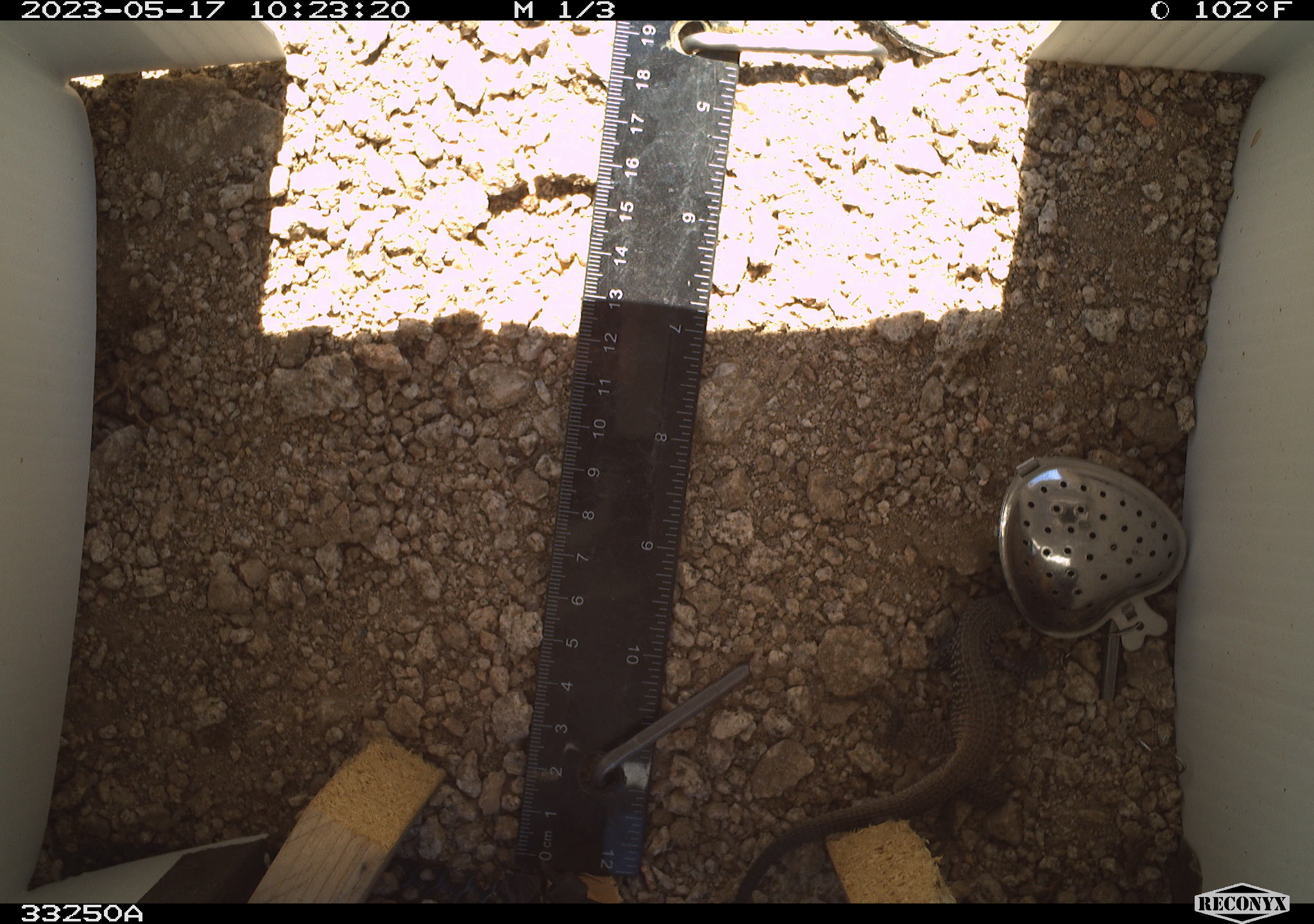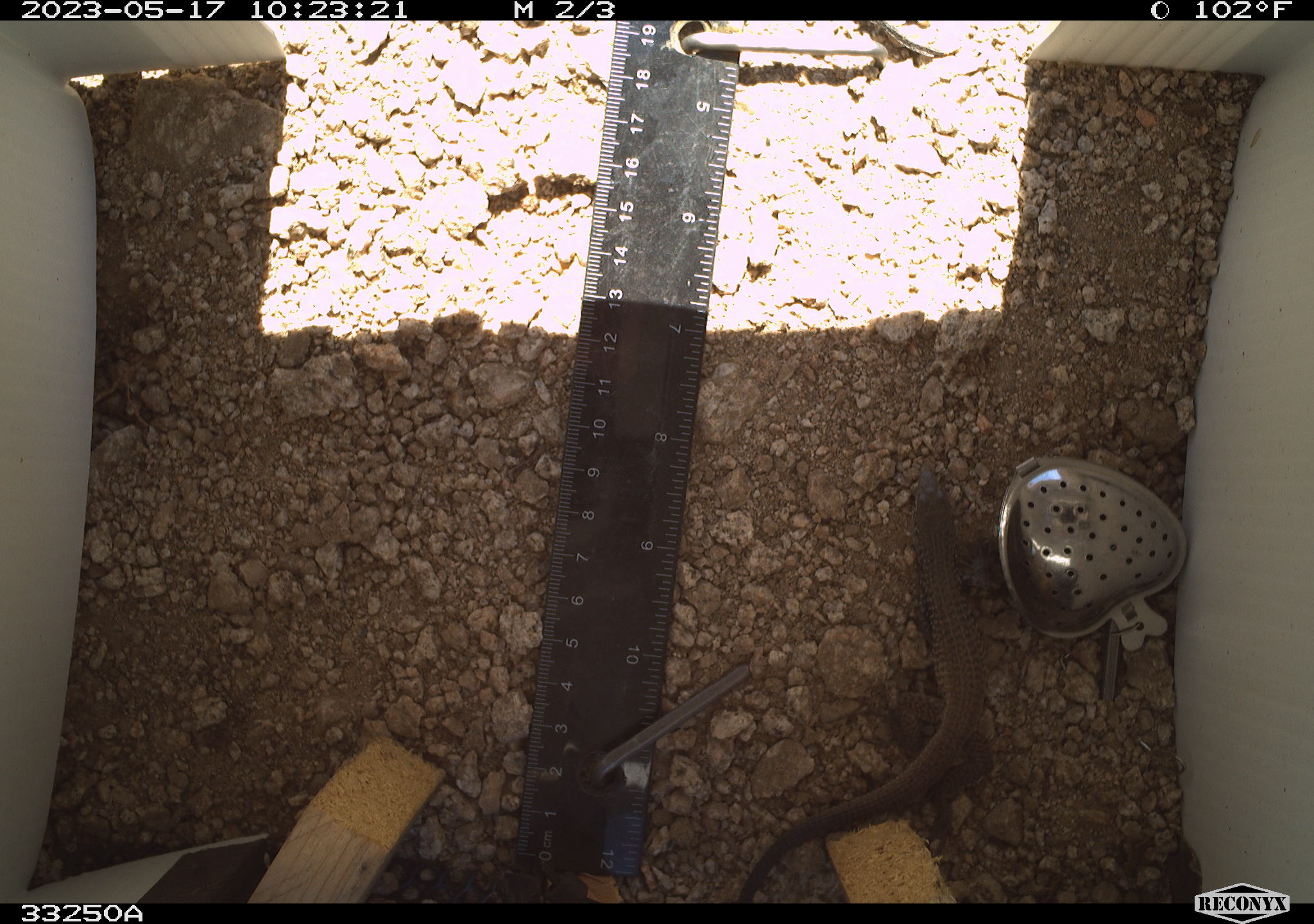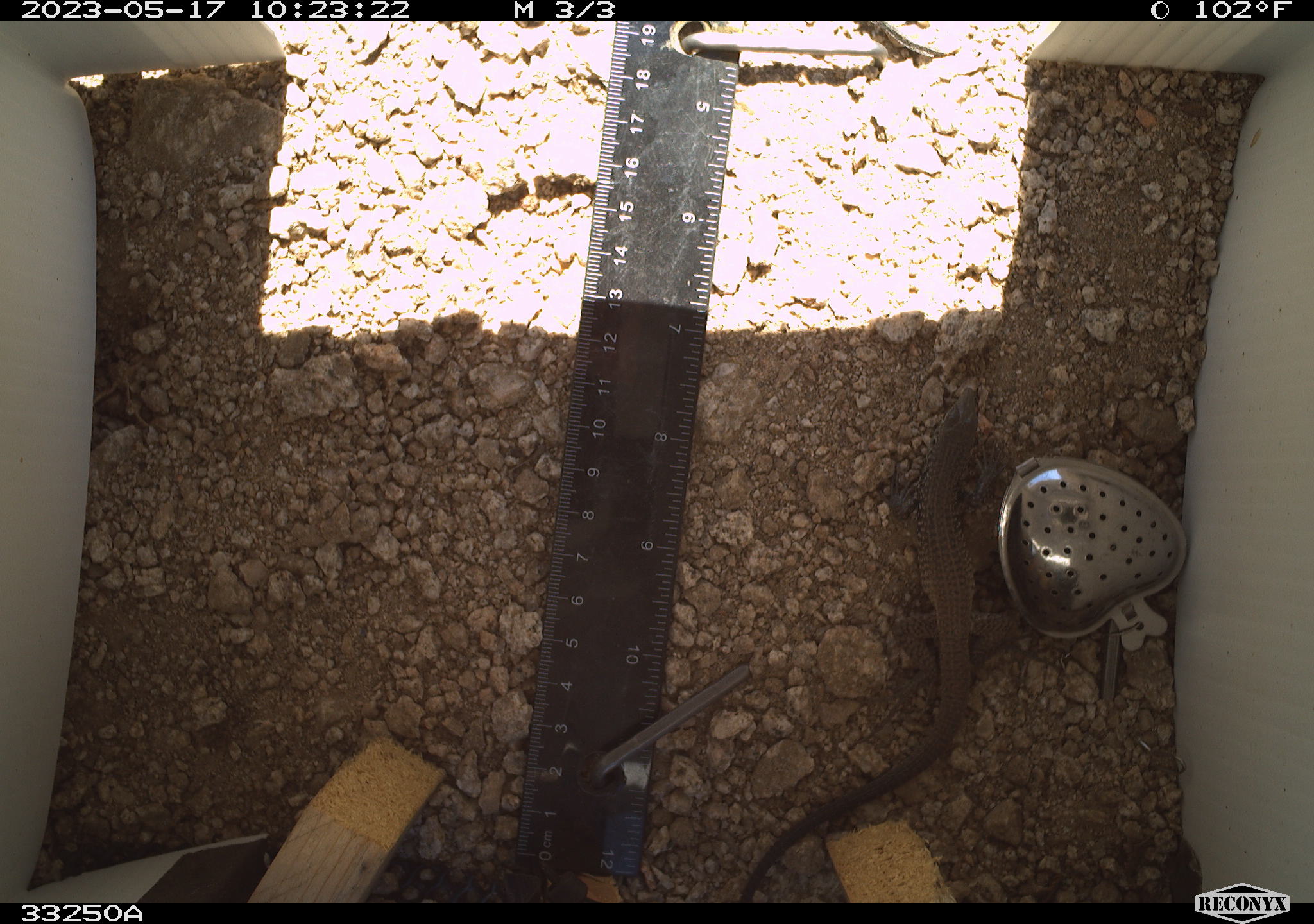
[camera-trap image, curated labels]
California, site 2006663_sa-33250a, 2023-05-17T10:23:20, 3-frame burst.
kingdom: Animalia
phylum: Chordata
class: Reptilia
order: Squamata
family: Teiidae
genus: Aspidoscelis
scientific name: Aspidoscelis tigris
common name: western whiptail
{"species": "western whiptail (Aspidoscelis tigris)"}